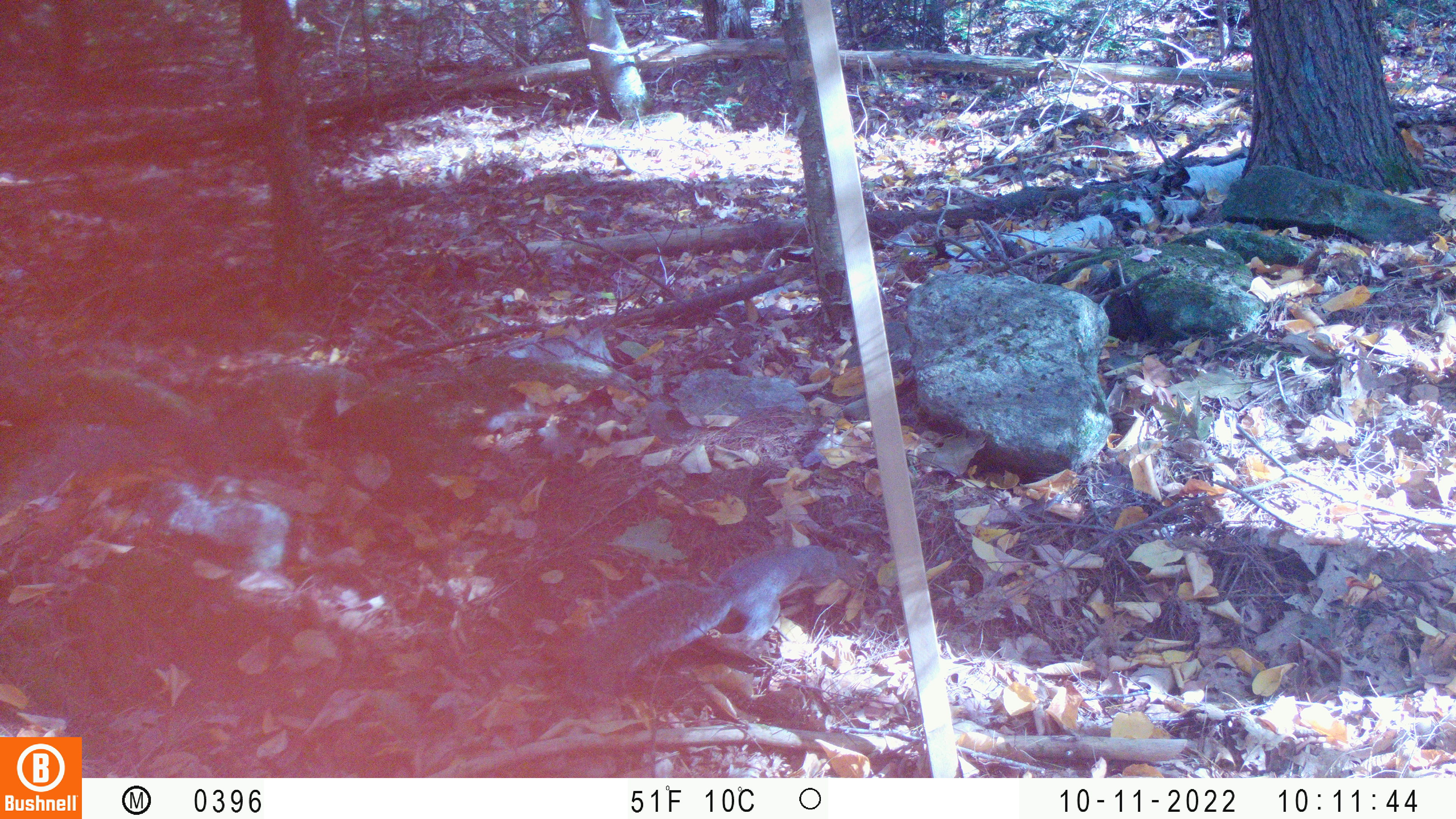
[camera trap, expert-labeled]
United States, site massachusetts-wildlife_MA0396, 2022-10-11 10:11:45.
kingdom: Animalia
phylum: Chordata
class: Mammalia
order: Rodentia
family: Sciuridae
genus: Sciurus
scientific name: Sciurus carolinensis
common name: gray squirrel